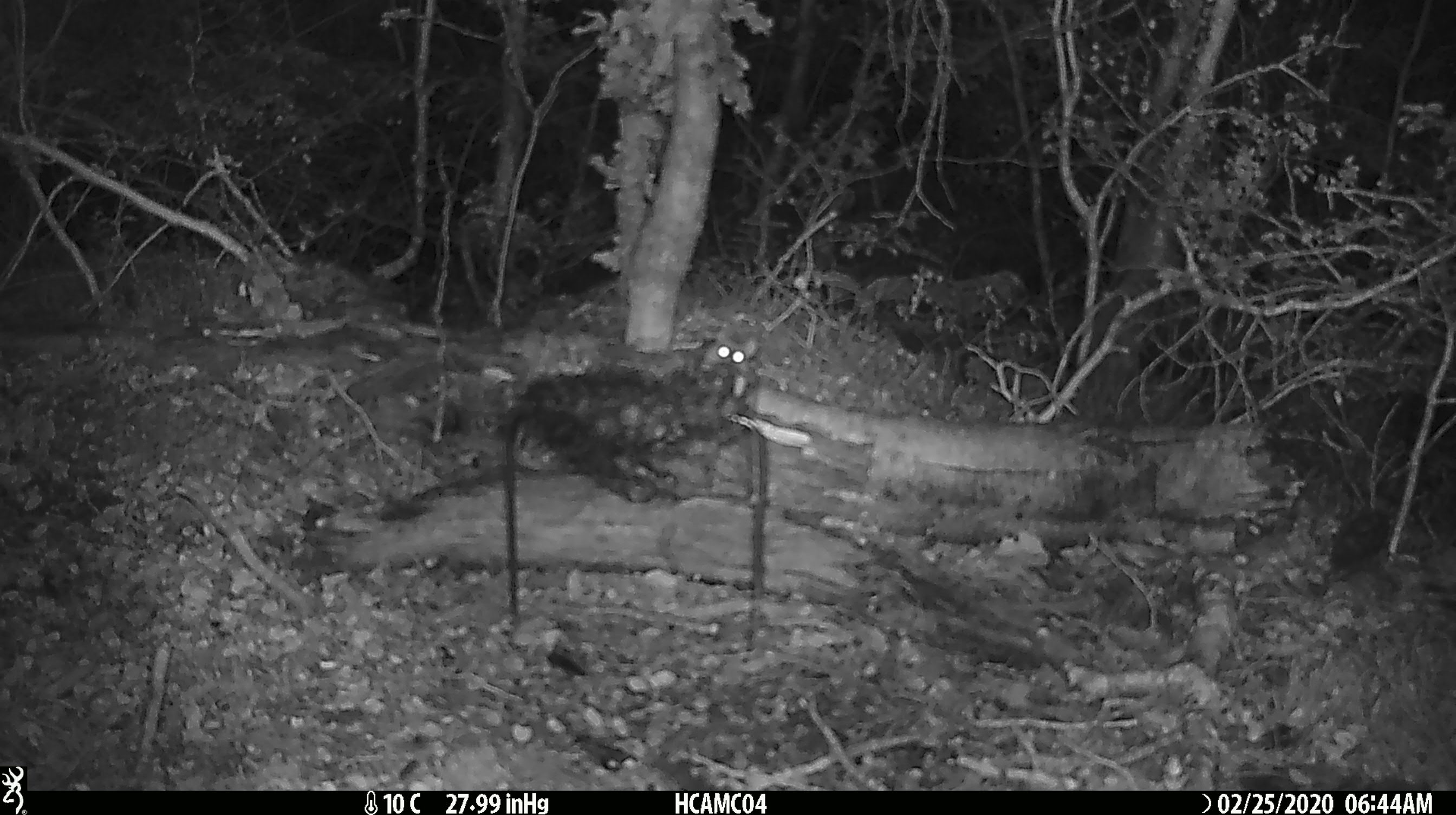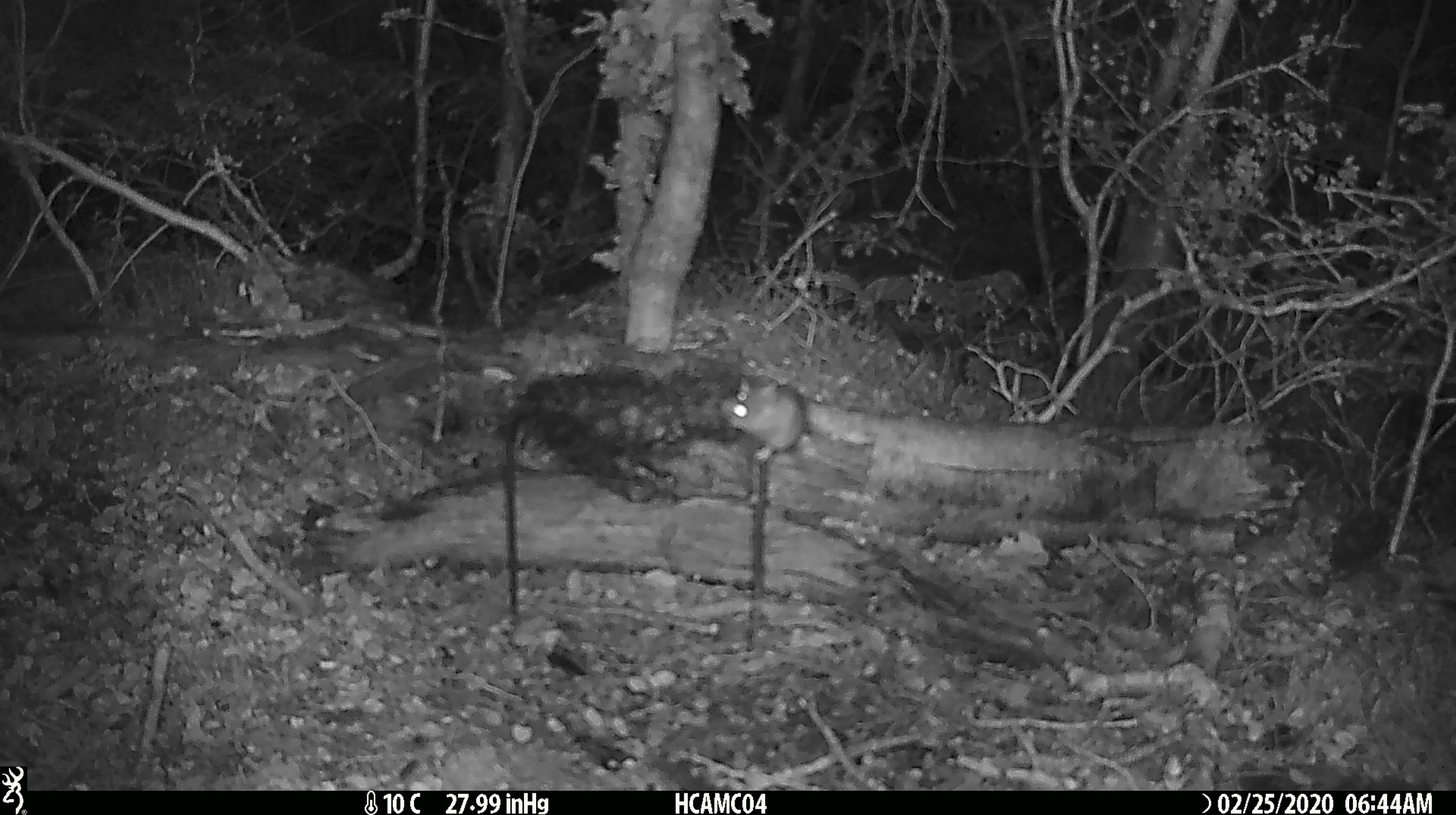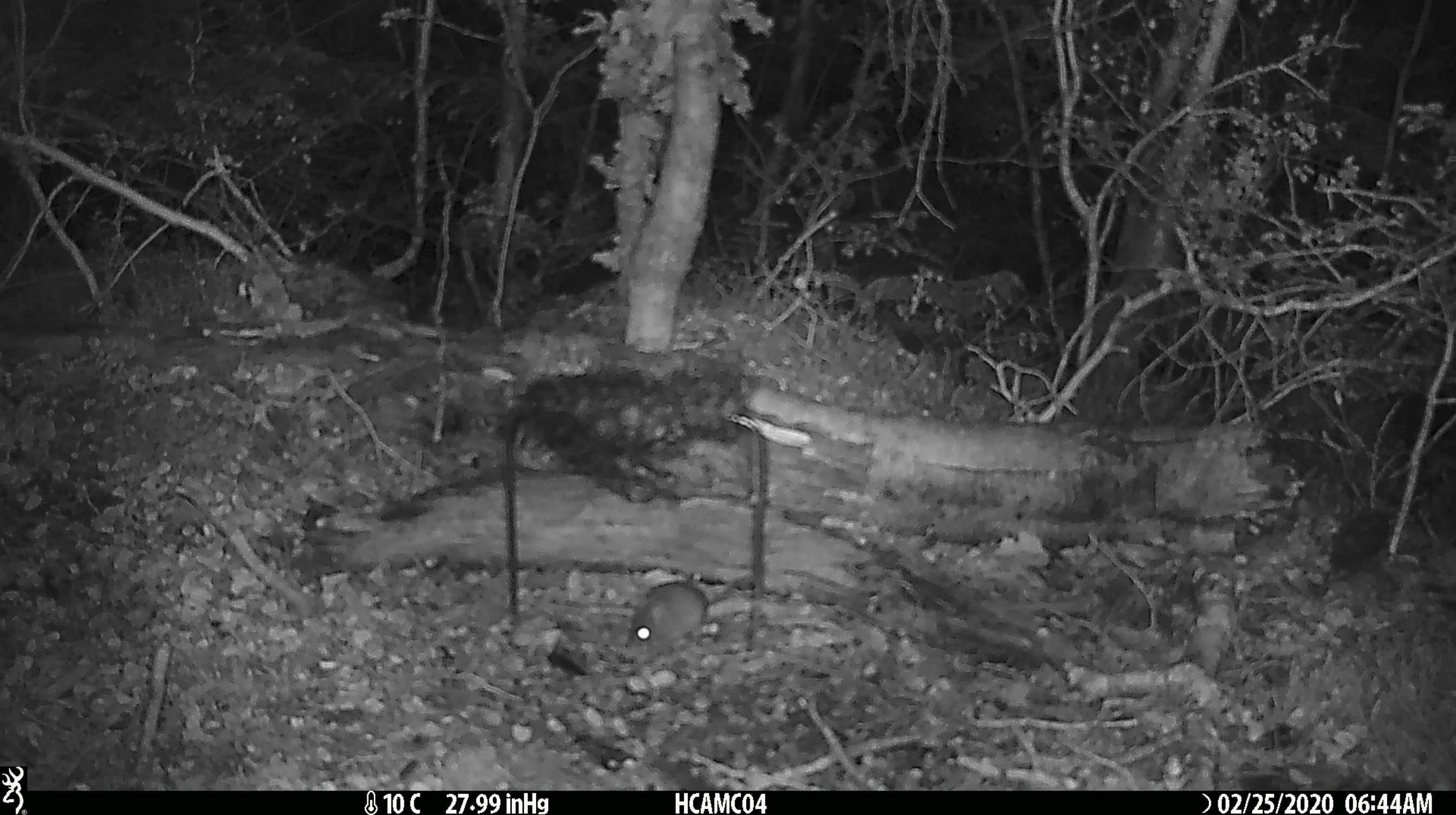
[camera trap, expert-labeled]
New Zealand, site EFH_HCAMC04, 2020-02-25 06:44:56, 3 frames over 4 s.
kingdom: Animalia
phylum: Chordata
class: Mammalia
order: Rodentia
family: Muridae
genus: Mus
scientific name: Mus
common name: mouse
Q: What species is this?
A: Mouse (Mus).